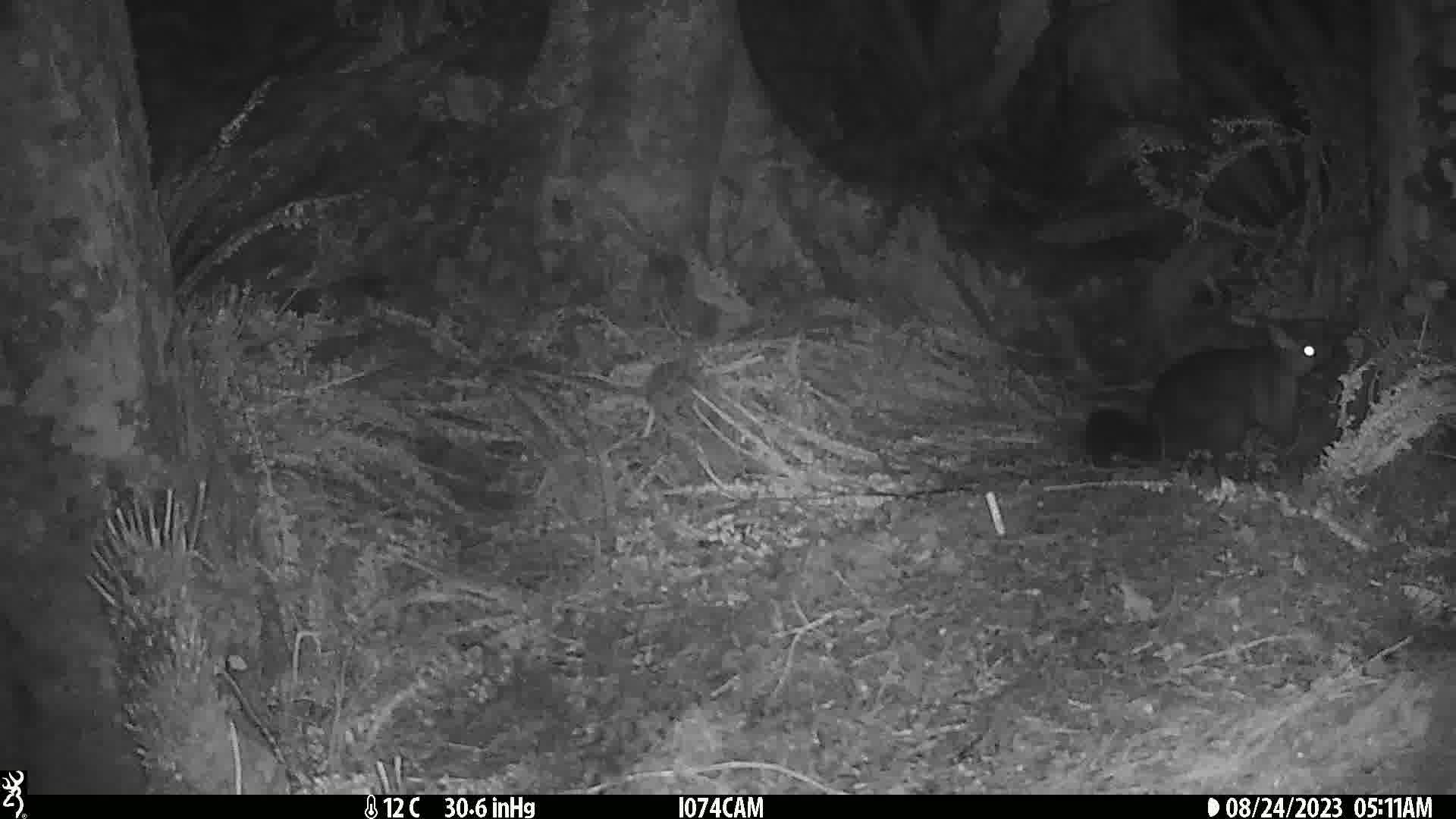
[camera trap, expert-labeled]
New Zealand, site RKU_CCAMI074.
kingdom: Animalia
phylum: Chordata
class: Mammalia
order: Diprotodontia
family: Phalangeridae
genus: Trichosurus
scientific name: Trichosurus vulpecula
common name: common brushtail possum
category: possum